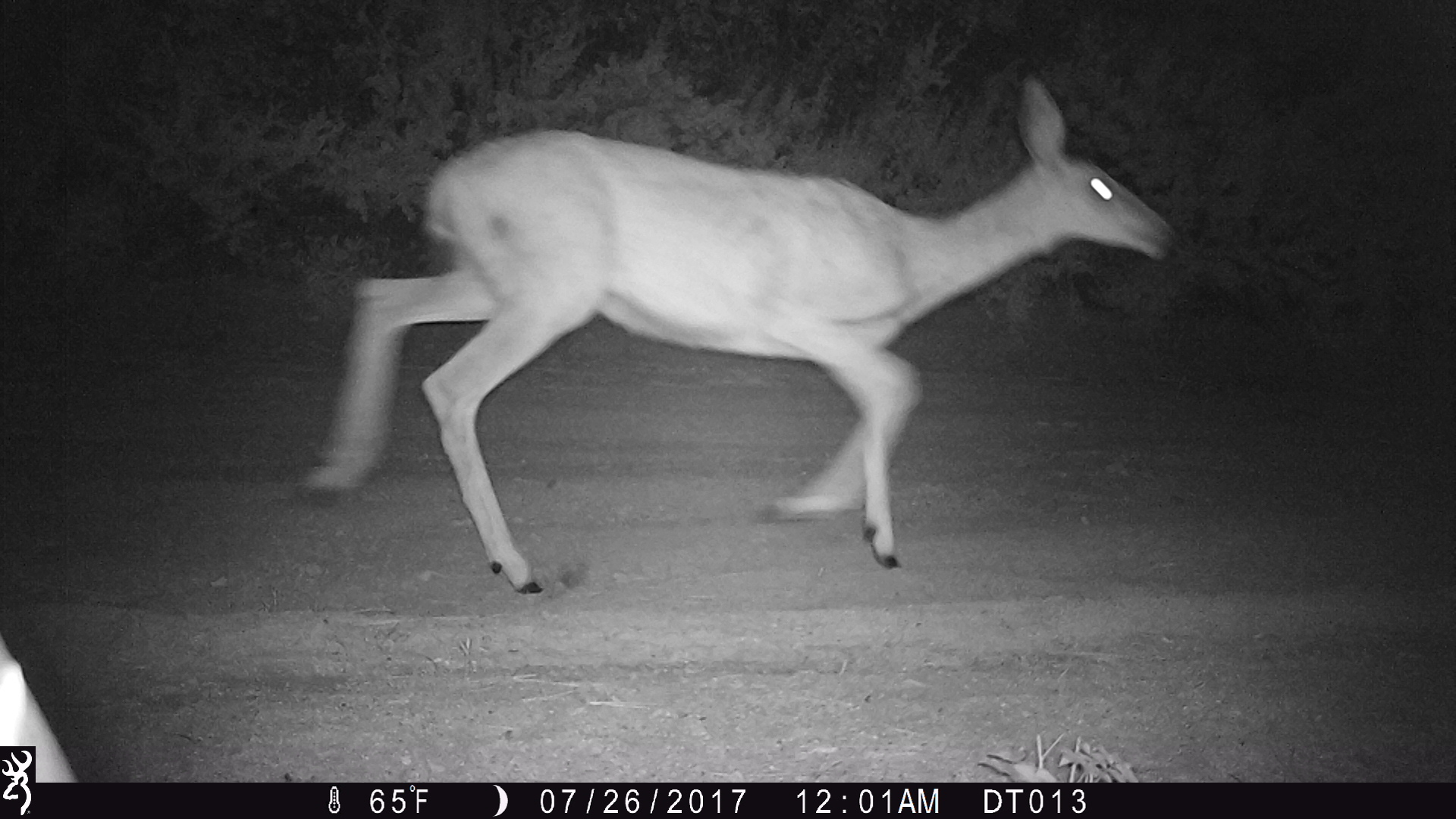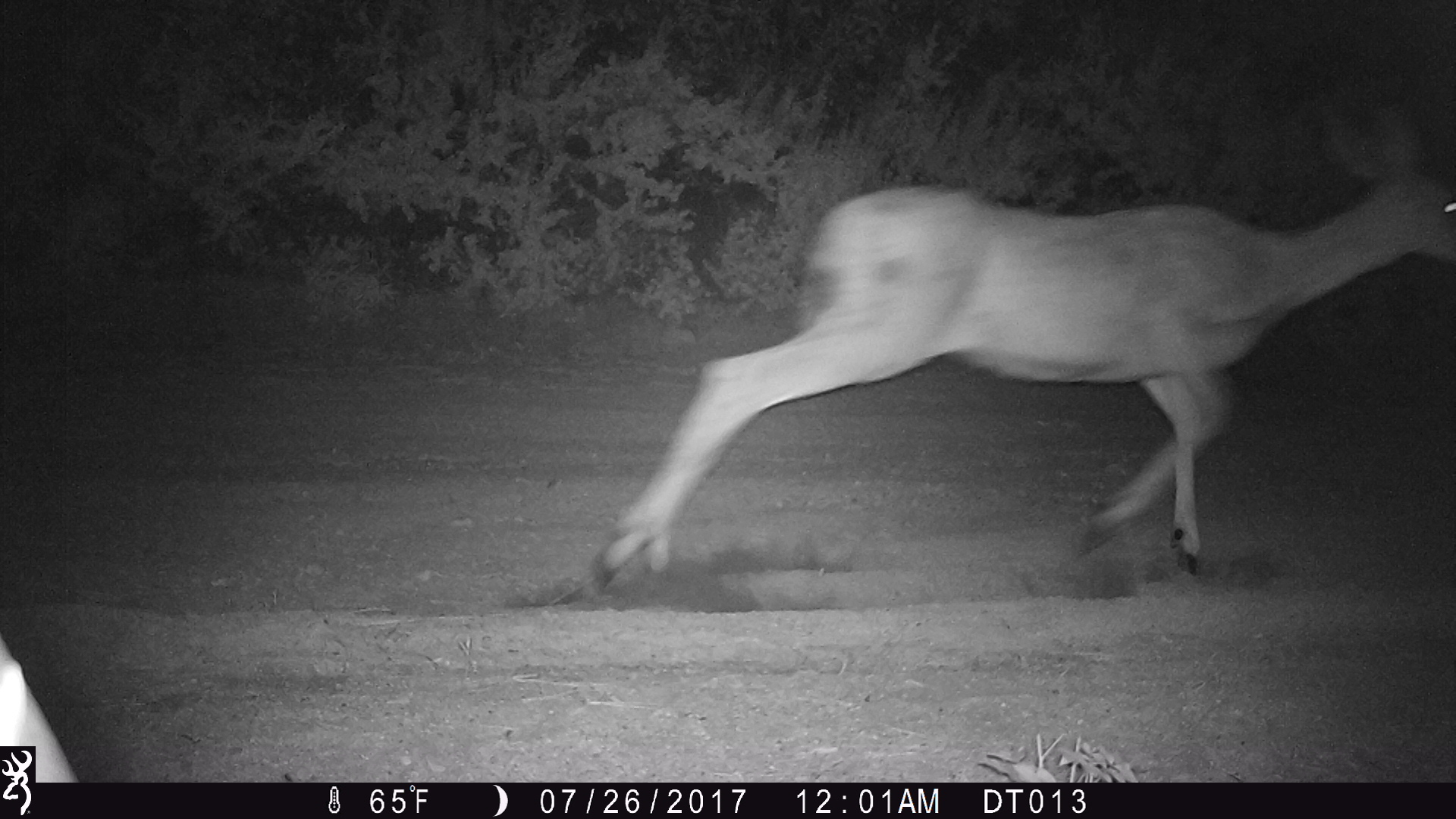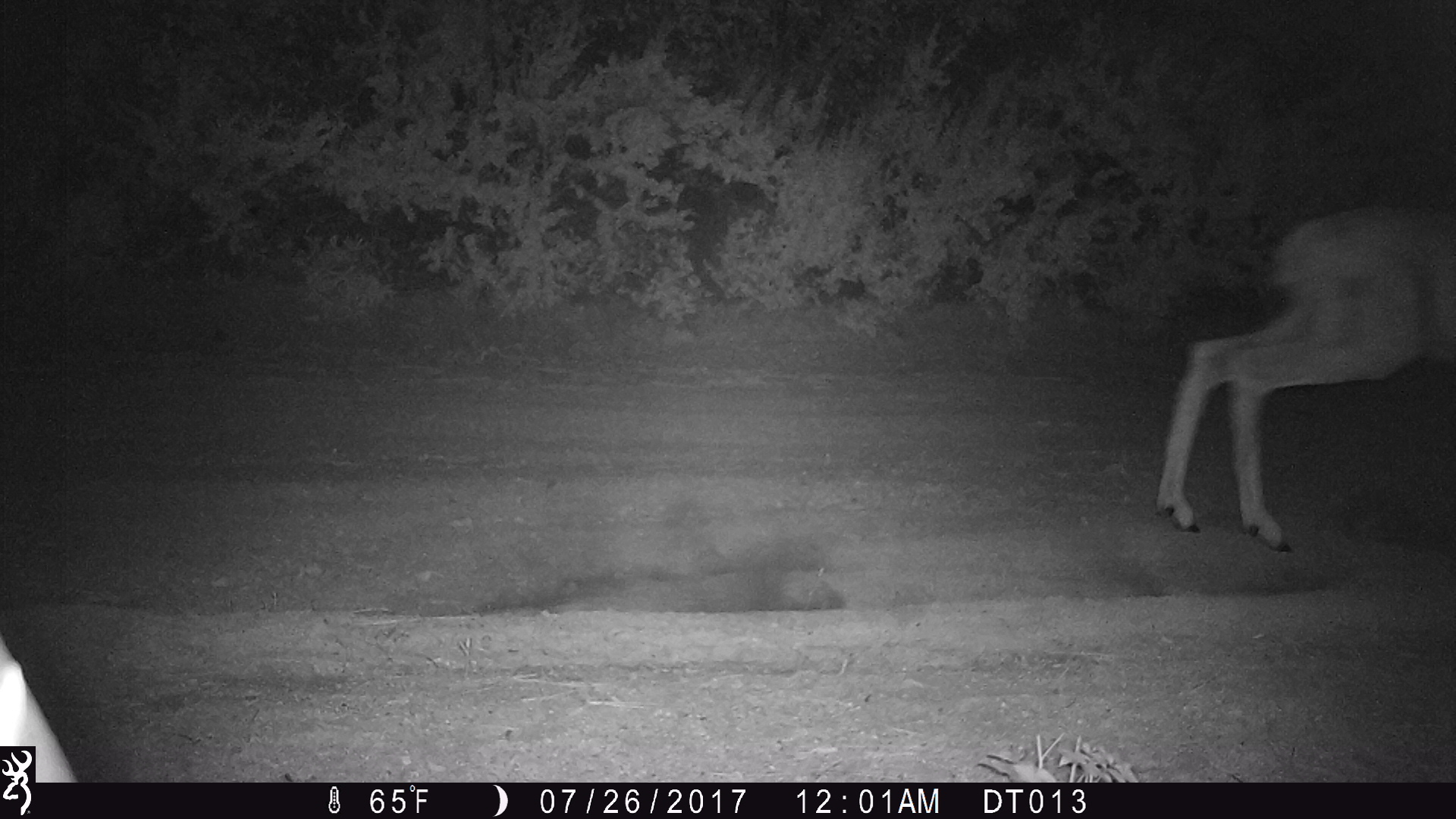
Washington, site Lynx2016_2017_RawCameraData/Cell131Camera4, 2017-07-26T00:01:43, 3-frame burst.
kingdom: Animalia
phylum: Chordata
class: Mammalia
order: Artiodactyla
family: Cervidae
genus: Odocoileus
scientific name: Odocoileus hemionus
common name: mule deer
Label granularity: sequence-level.